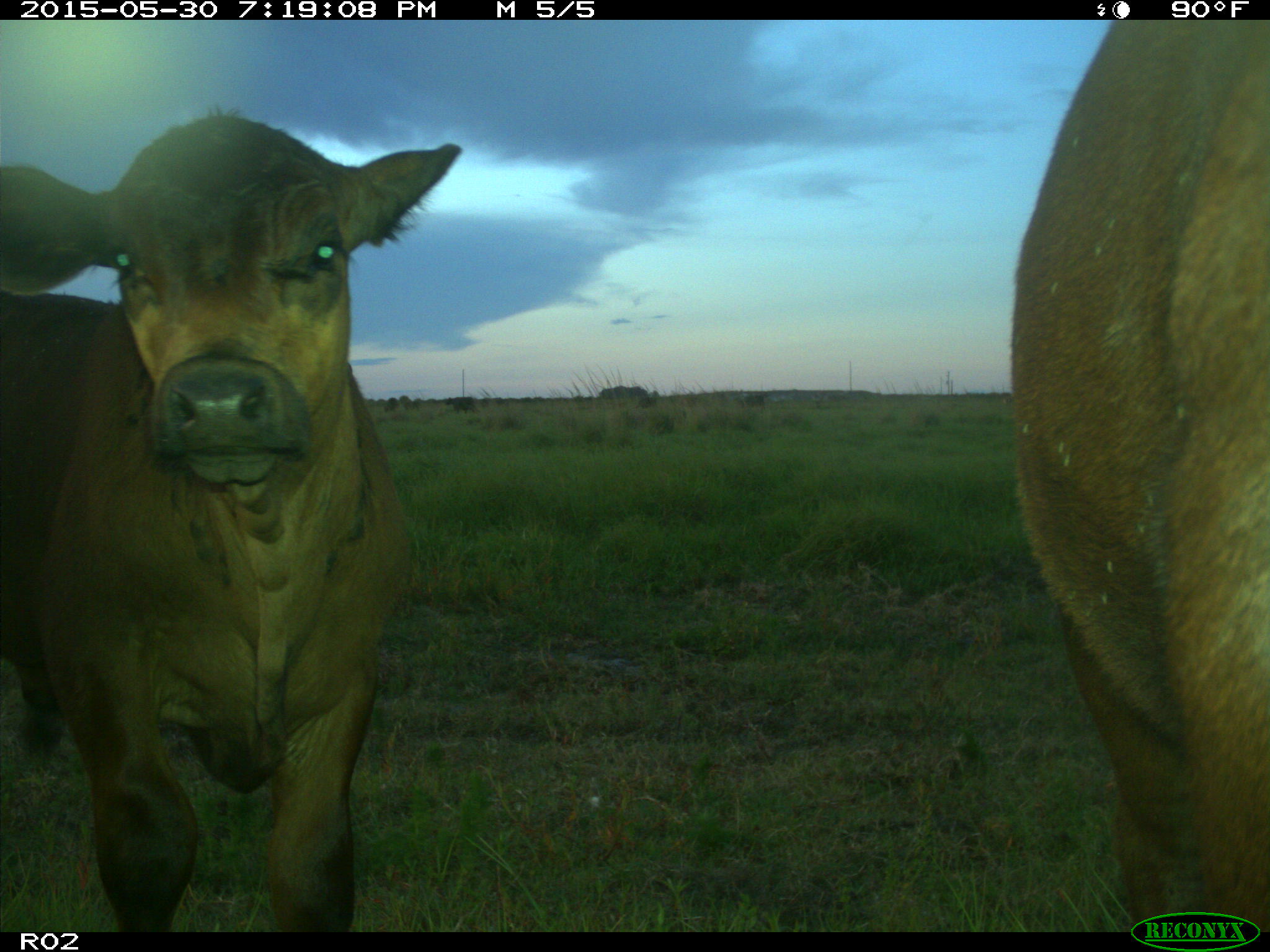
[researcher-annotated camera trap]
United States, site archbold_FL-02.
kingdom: Animalia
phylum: Chordata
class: Mammalia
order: Artiodactyla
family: Bovidae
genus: Bos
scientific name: Bos taurus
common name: domestic cow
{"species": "Bos taurus (domestic cow)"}